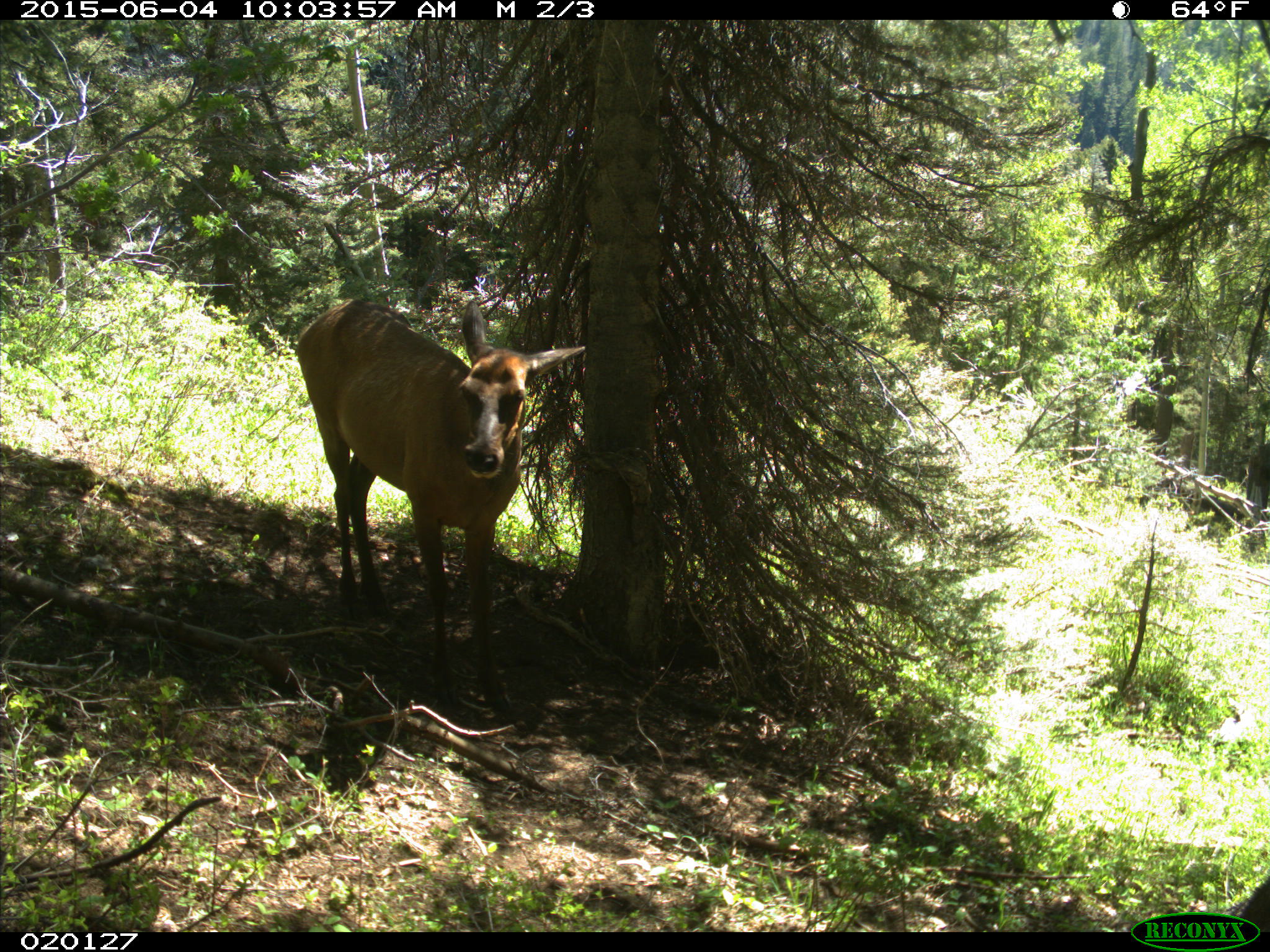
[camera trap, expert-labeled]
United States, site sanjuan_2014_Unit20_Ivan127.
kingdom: Animalia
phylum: Chordata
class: Mammalia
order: Artiodactyla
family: Cervidae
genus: Cervus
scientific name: Cervus elaphus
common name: red deer